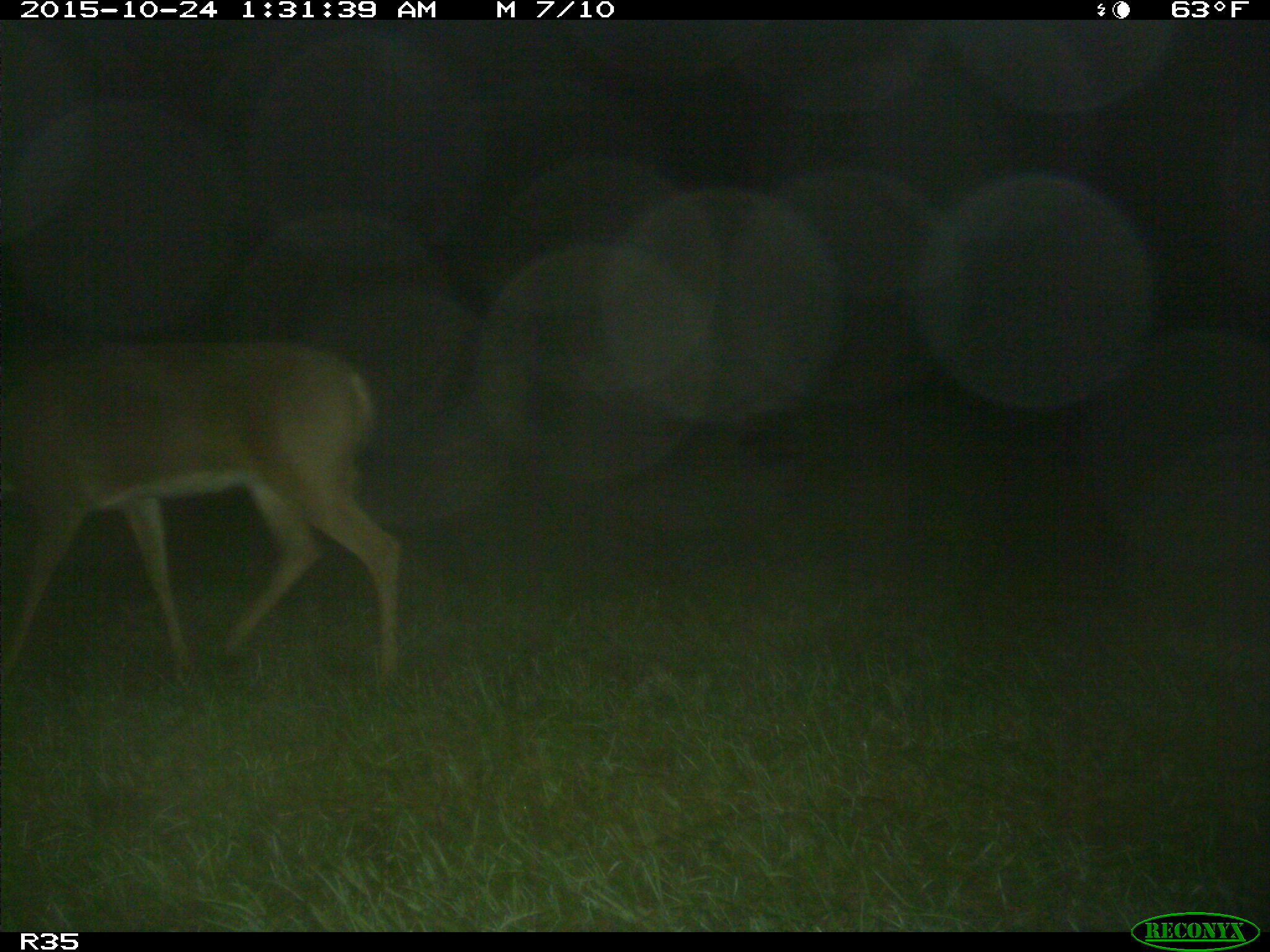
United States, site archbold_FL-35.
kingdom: Animalia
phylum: Chordata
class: Mammalia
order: Artiodactyla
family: Cervidae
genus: Odocoileus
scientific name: Odocoileus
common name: deer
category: unidentified deer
Unidentified deer (deer) (Odocoileus).